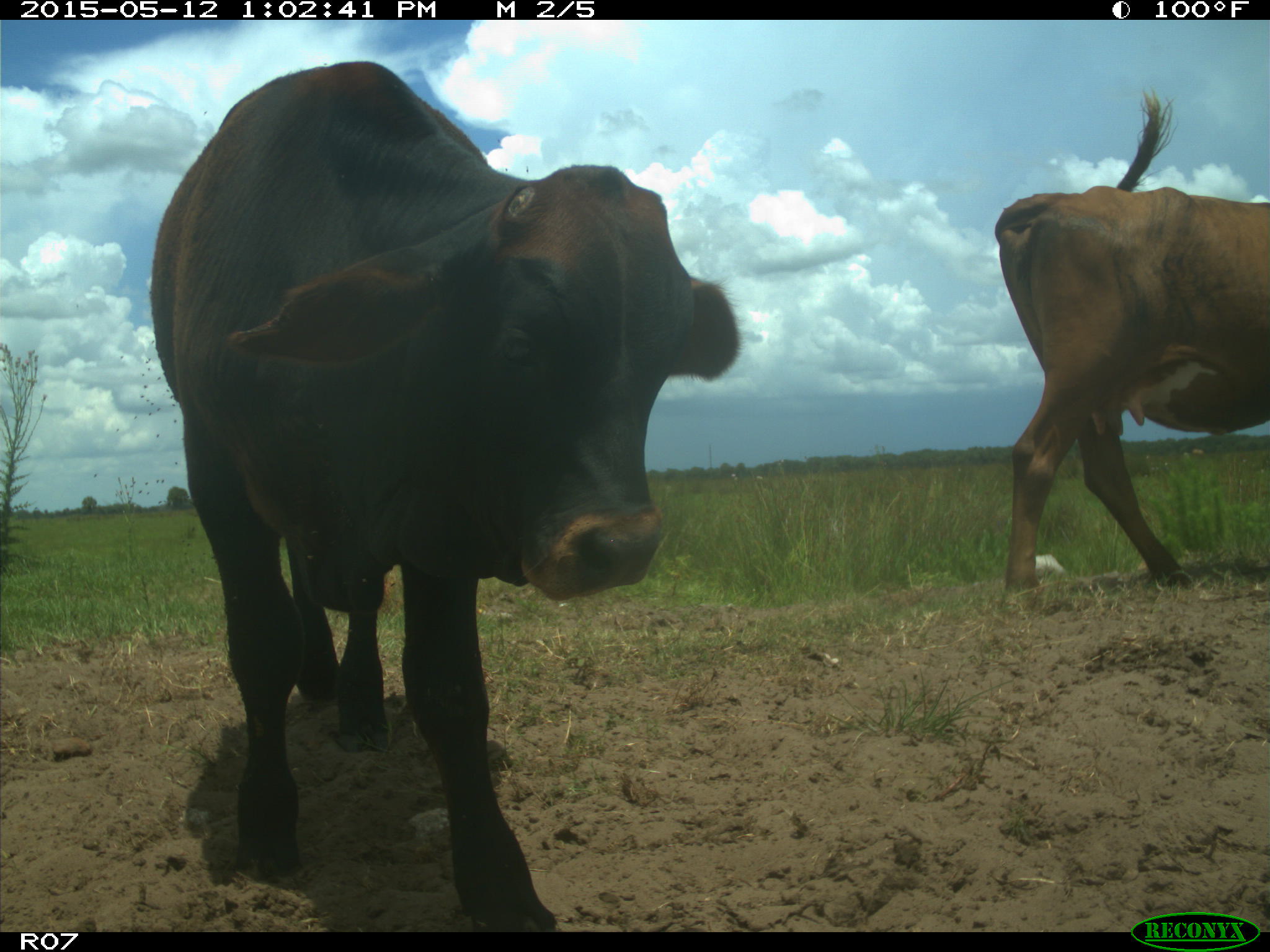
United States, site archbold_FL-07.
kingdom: Animalia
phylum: Chordata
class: Mammalia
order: Artiodactyla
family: Bovidae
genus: Bos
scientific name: Bos taurus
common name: domestic cow